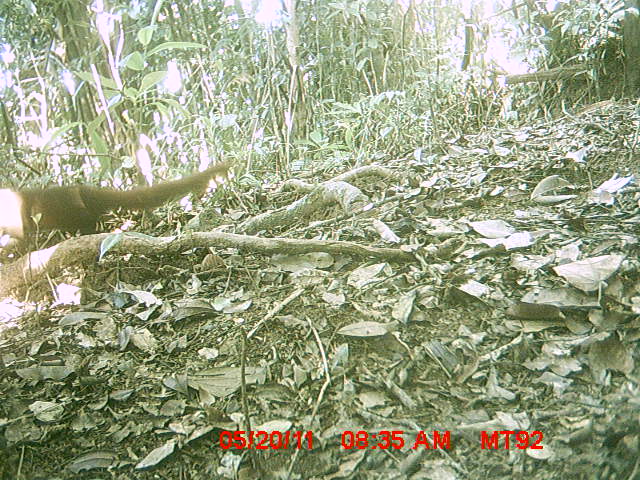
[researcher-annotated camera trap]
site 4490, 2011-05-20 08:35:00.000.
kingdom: Animalia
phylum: Chordata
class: Mammalia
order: Carnivora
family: Eupleridae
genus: Cryptoprocta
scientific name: Cryptoprocta ferox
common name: fossa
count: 1